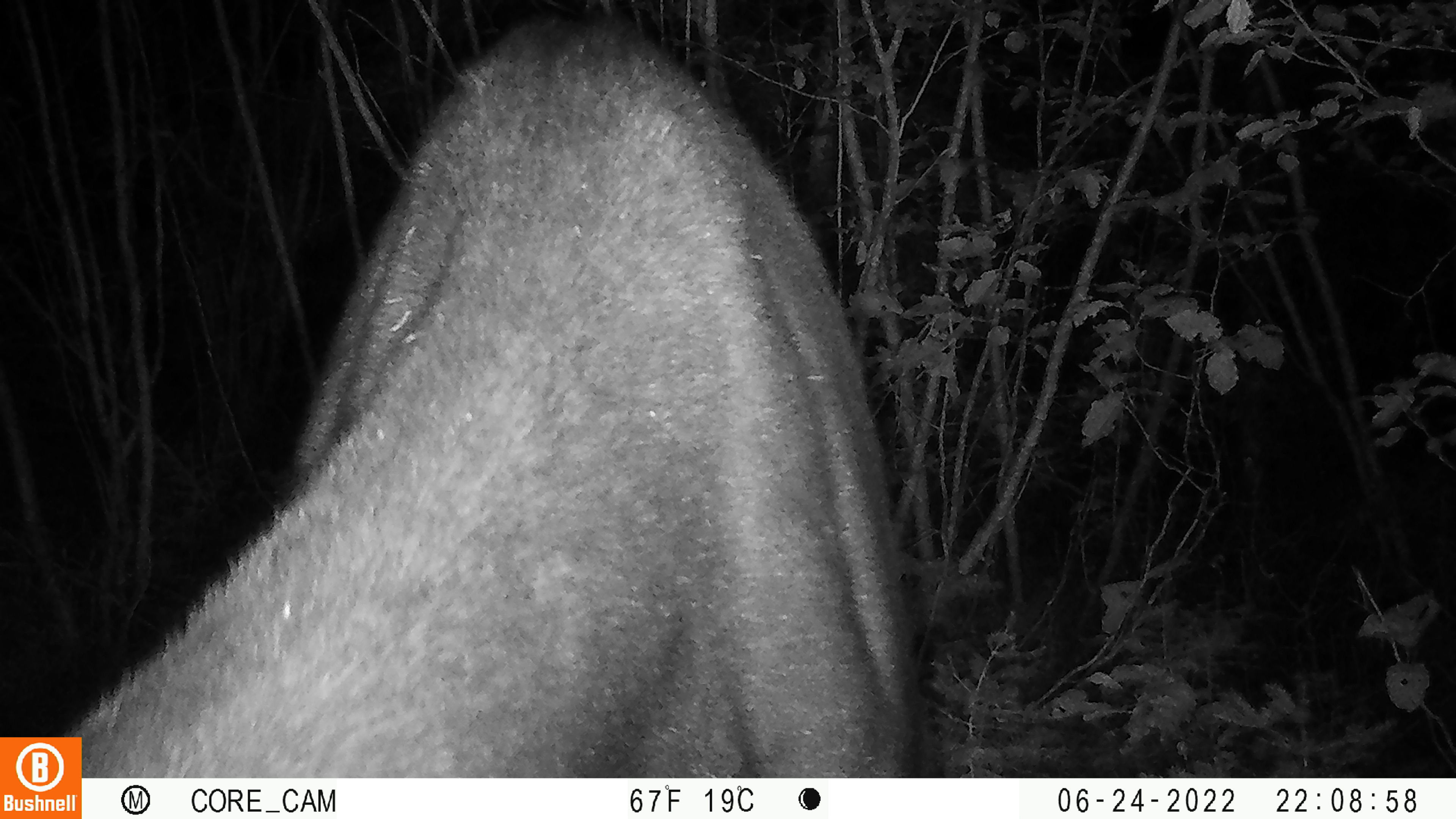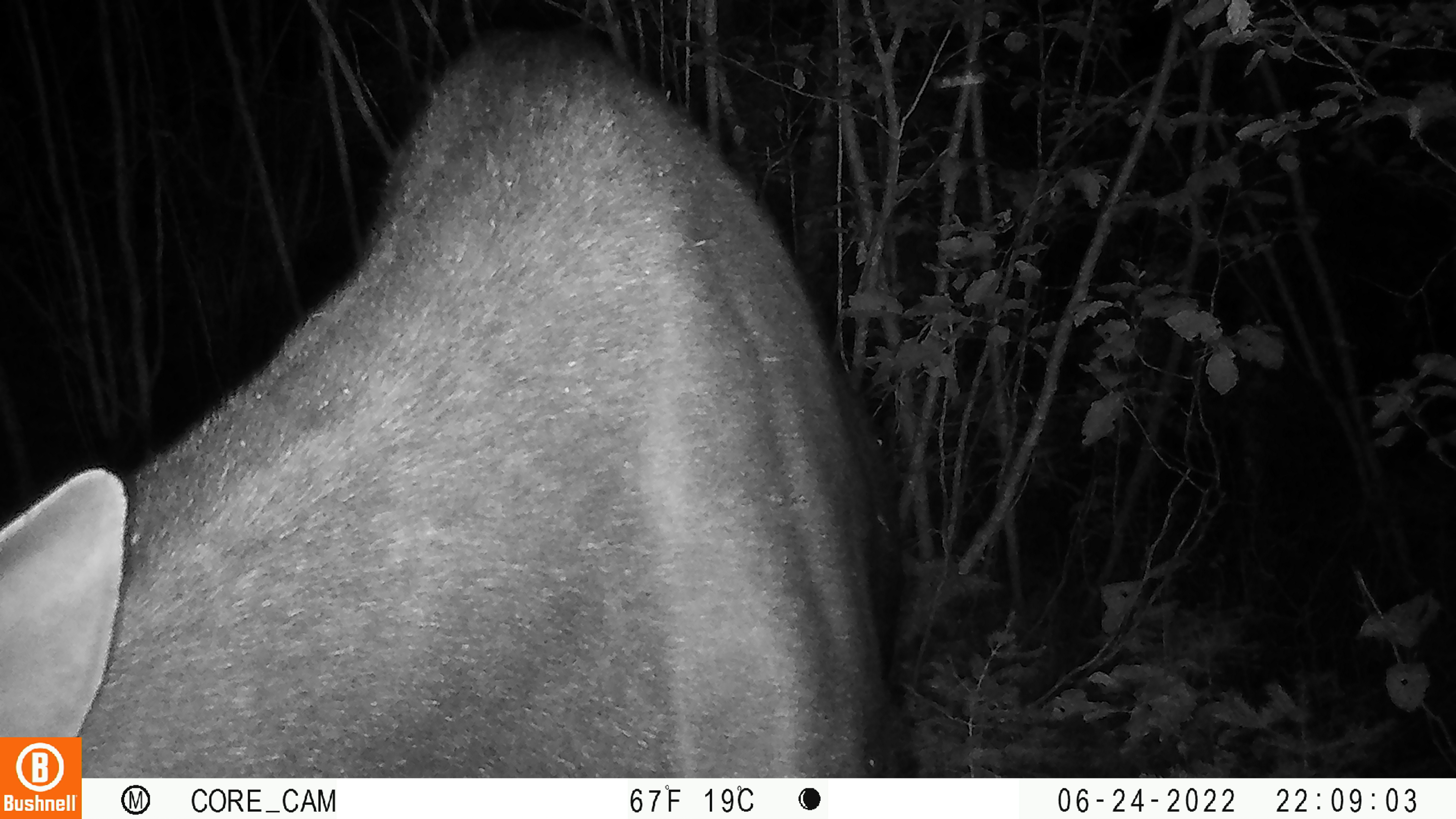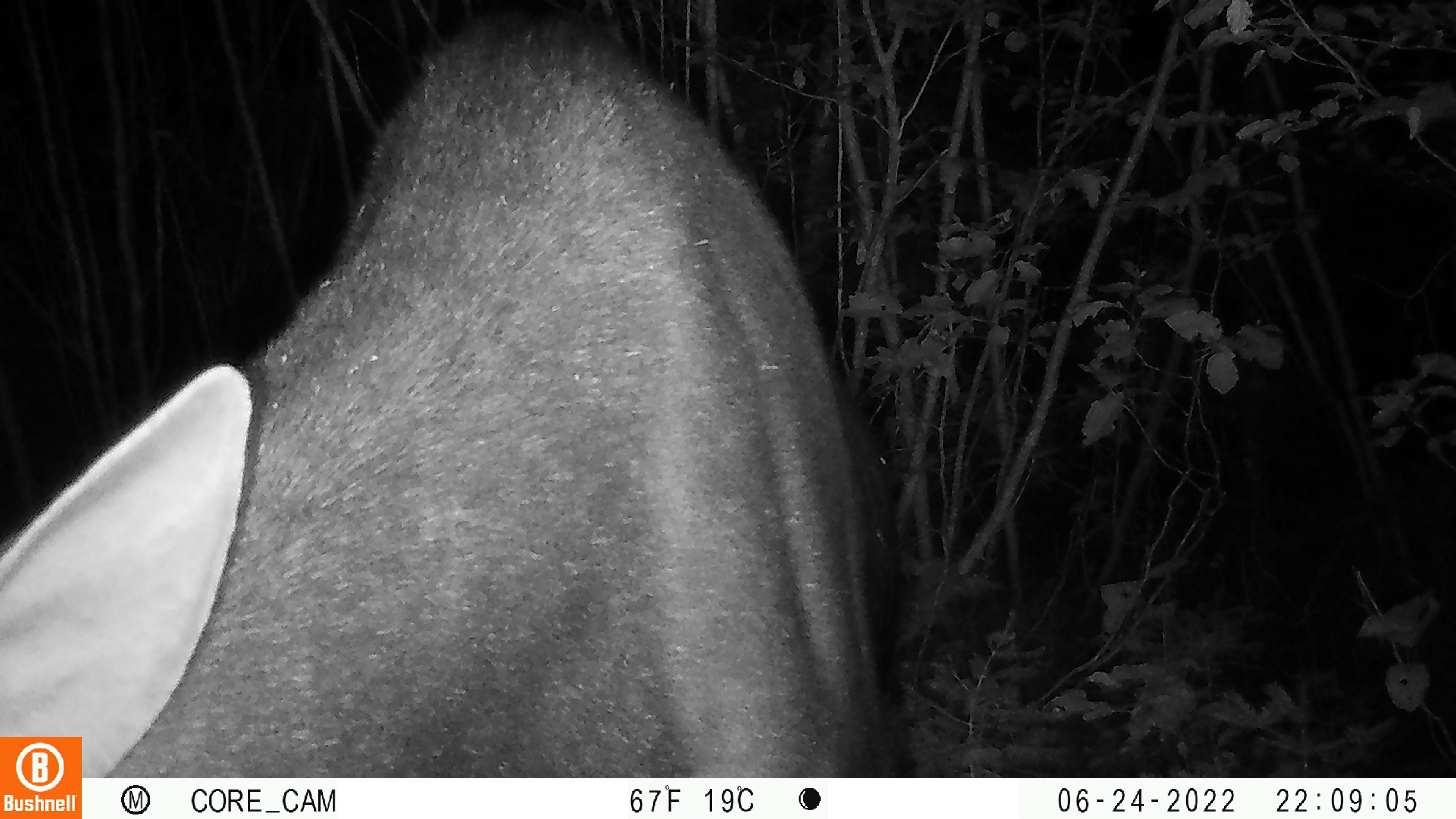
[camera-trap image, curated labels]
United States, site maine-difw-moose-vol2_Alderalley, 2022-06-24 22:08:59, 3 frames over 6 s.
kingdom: Animalia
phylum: Chordata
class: Mammalia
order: Artiodactyla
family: Cervidae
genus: Alces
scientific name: Alces alces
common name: moose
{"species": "moose (Alces alces)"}